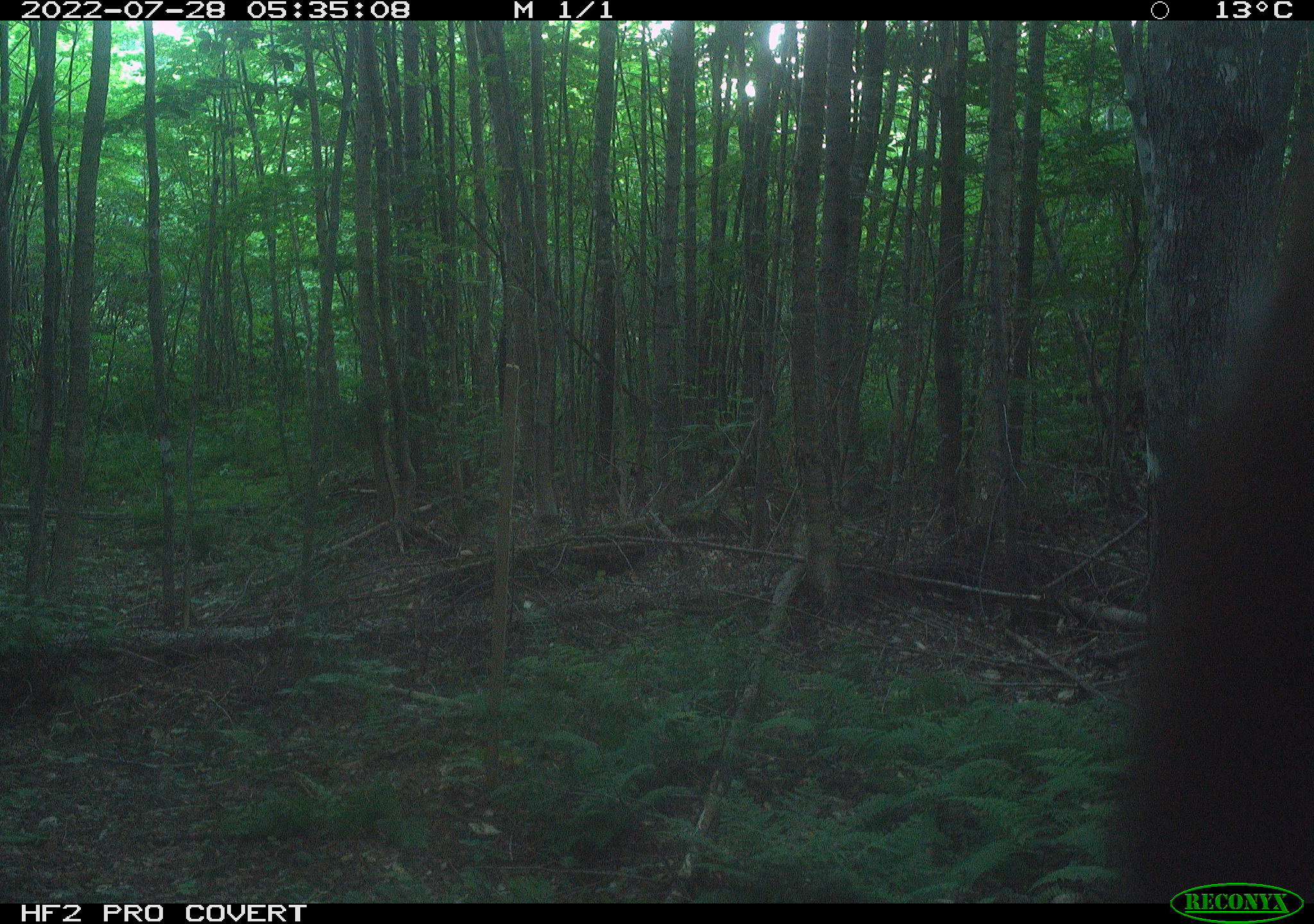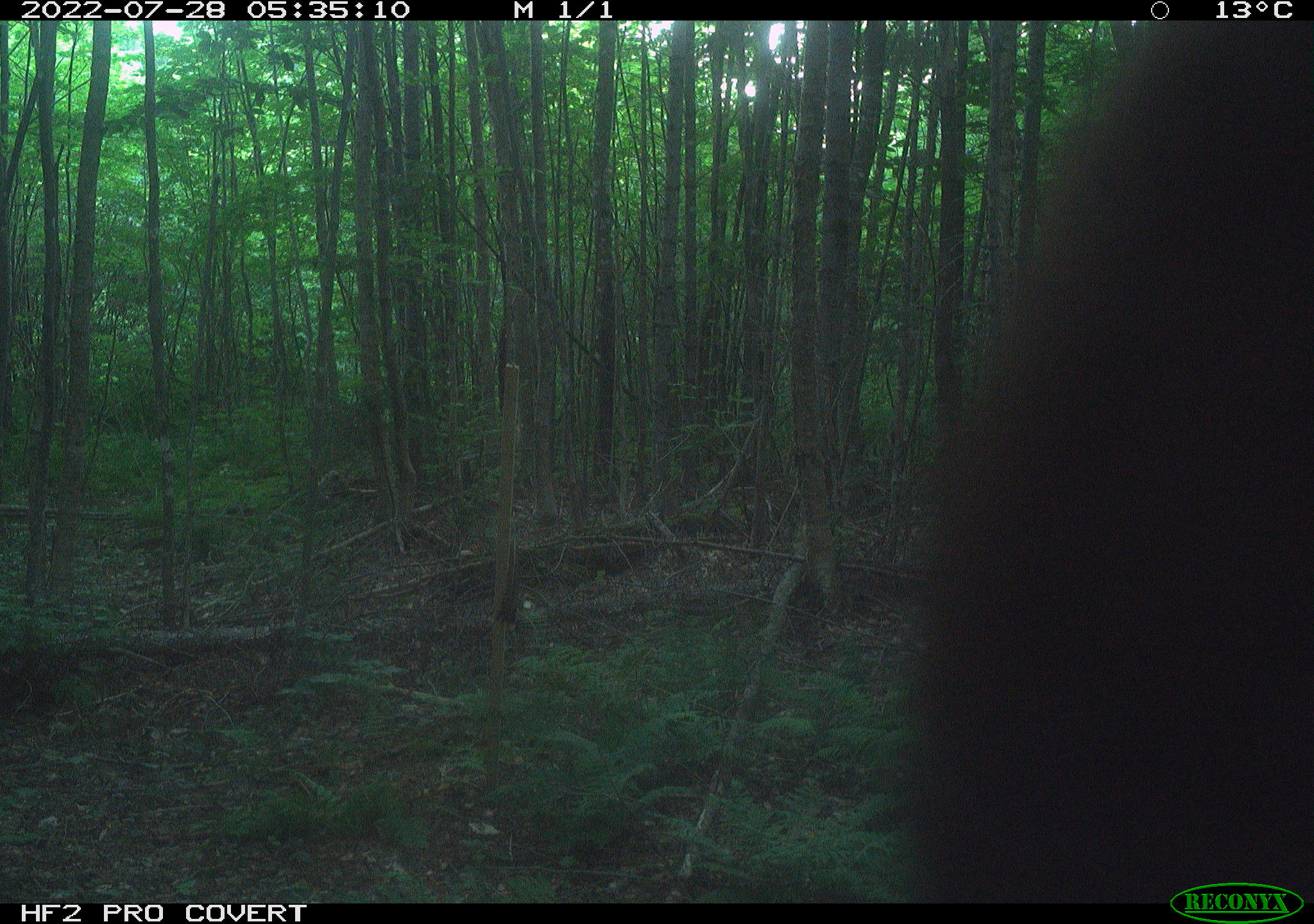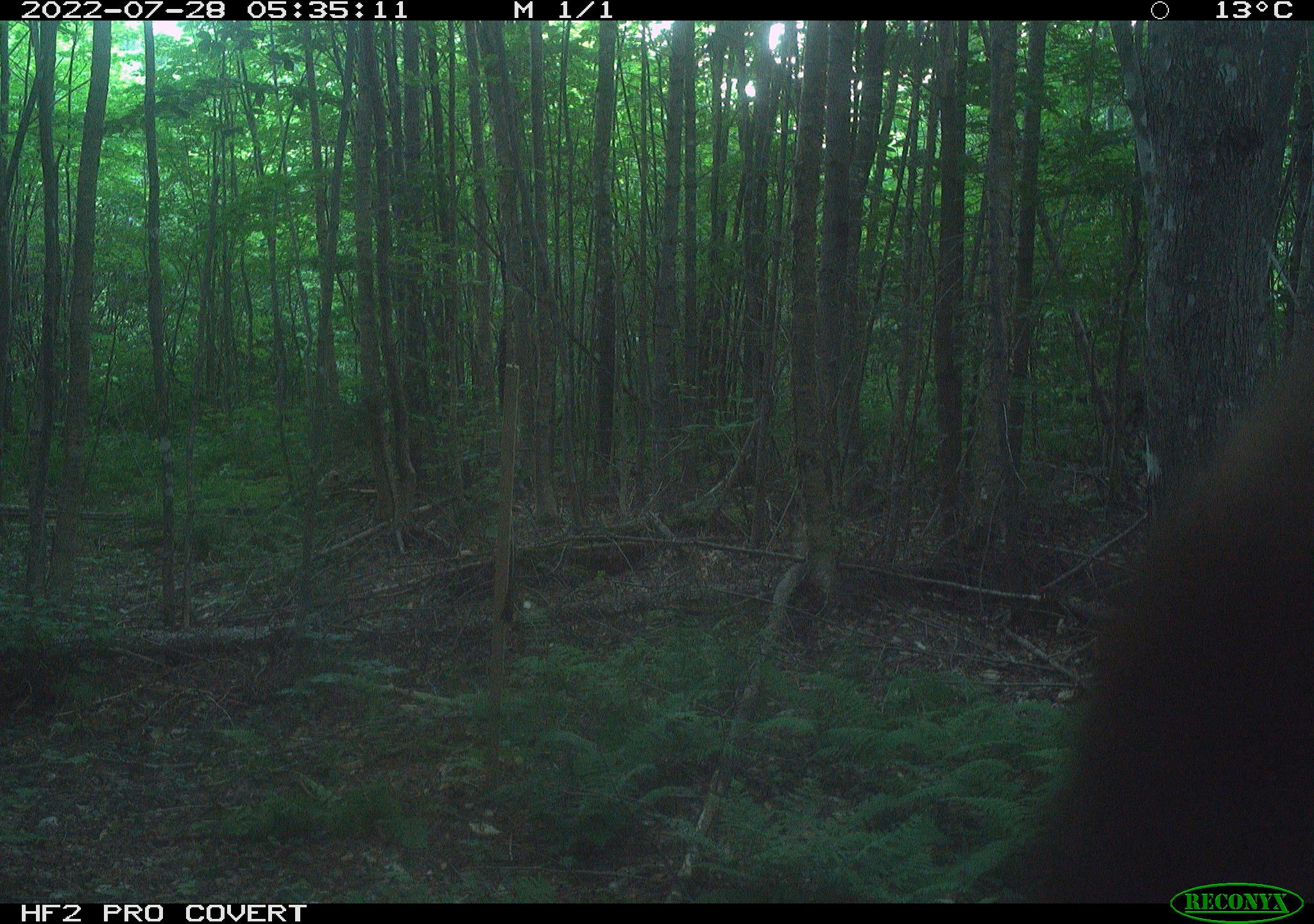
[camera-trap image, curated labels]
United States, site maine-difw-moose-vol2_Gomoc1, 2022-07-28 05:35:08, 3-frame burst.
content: unidentified animal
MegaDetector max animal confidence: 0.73